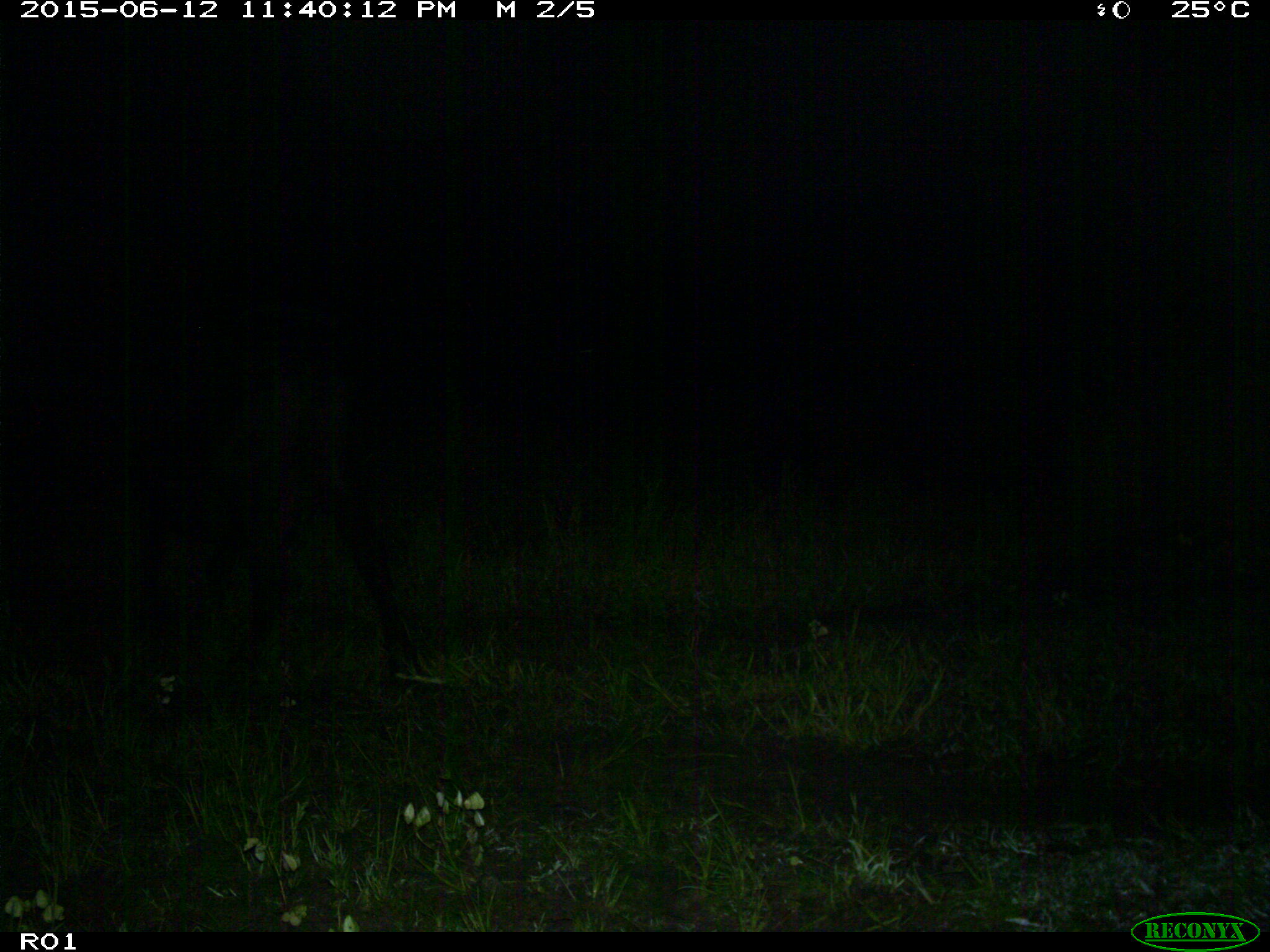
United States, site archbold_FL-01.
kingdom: Animalia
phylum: Chordata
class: Mammalia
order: Artiodactyla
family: Bovidae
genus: Bos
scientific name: Bos taurus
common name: domestic cow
Bos taurus (domestic cow).